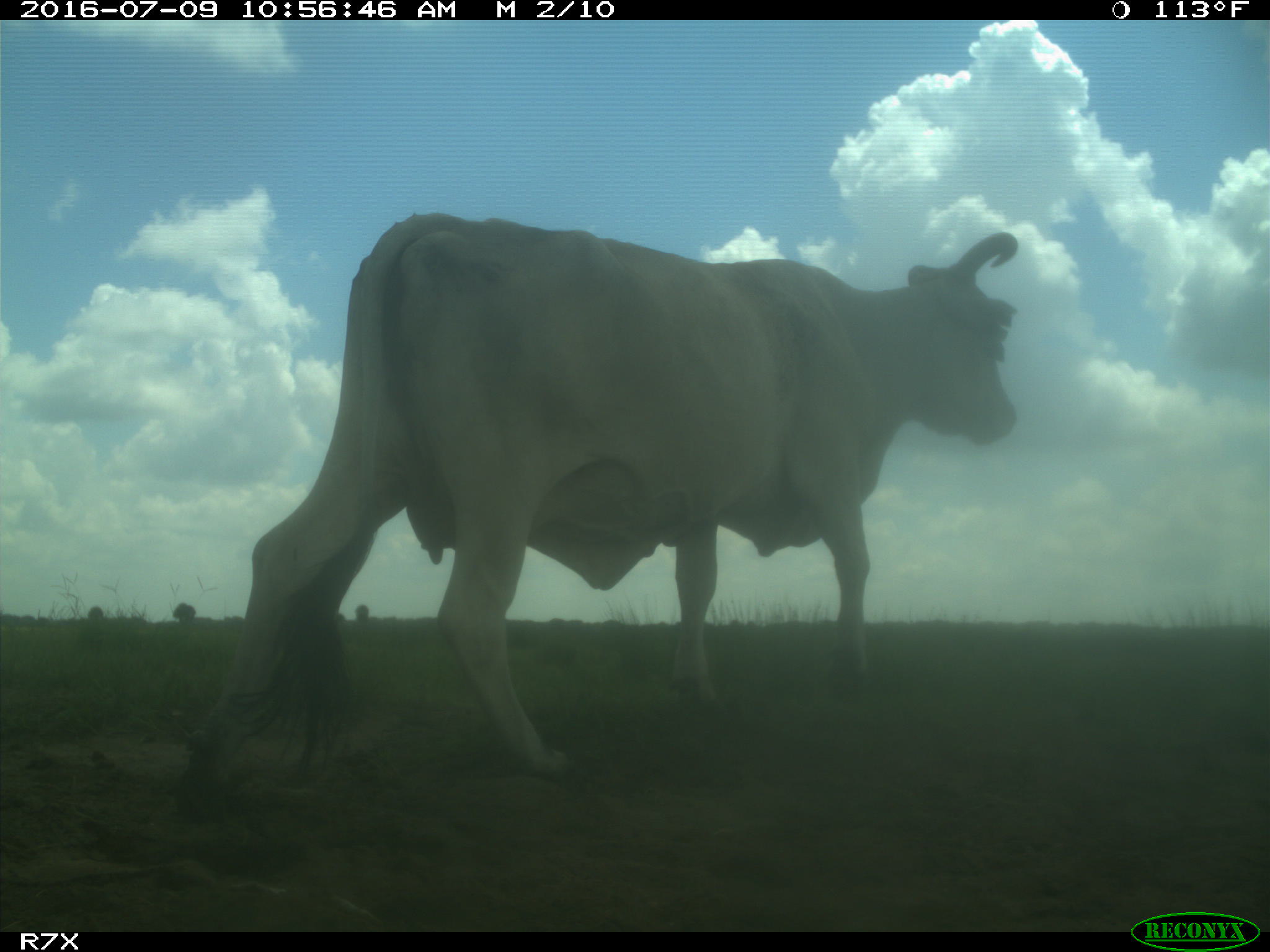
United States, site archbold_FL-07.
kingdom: Animalia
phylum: Chordata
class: Mammalia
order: Artiodactyla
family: Bovidae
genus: Bos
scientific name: Bos taurus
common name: domestic cow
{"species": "Bos taurus (domestic cow)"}